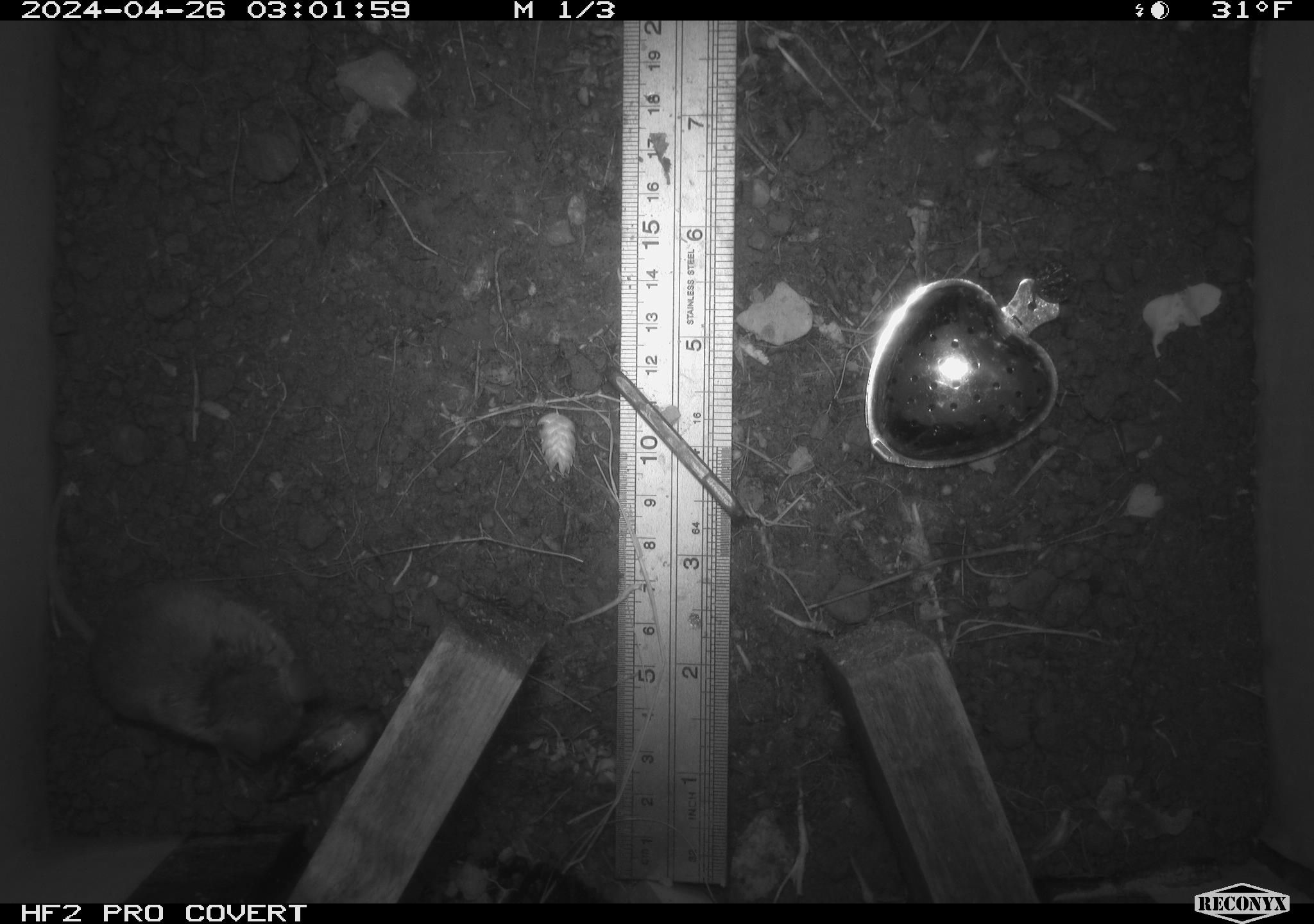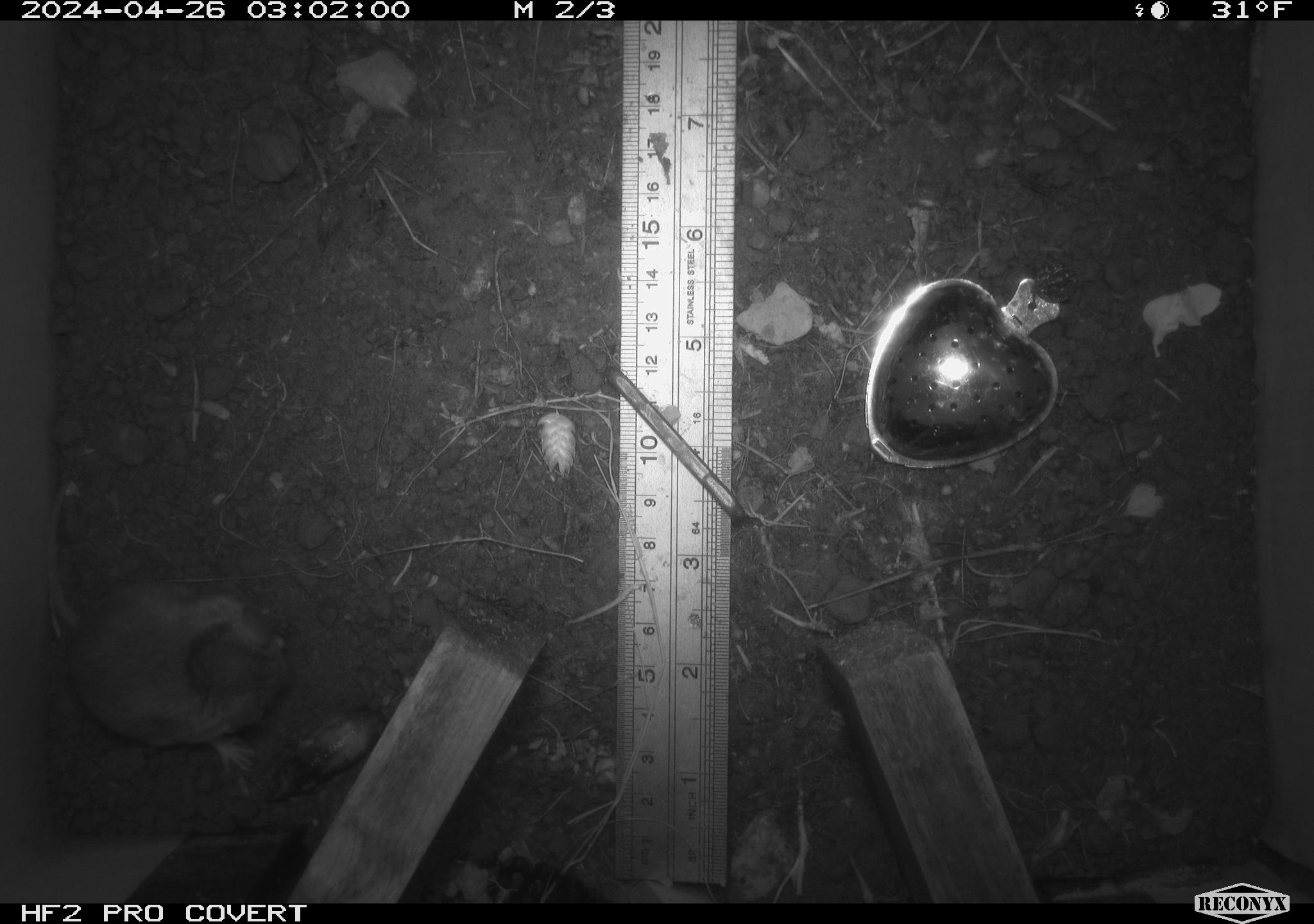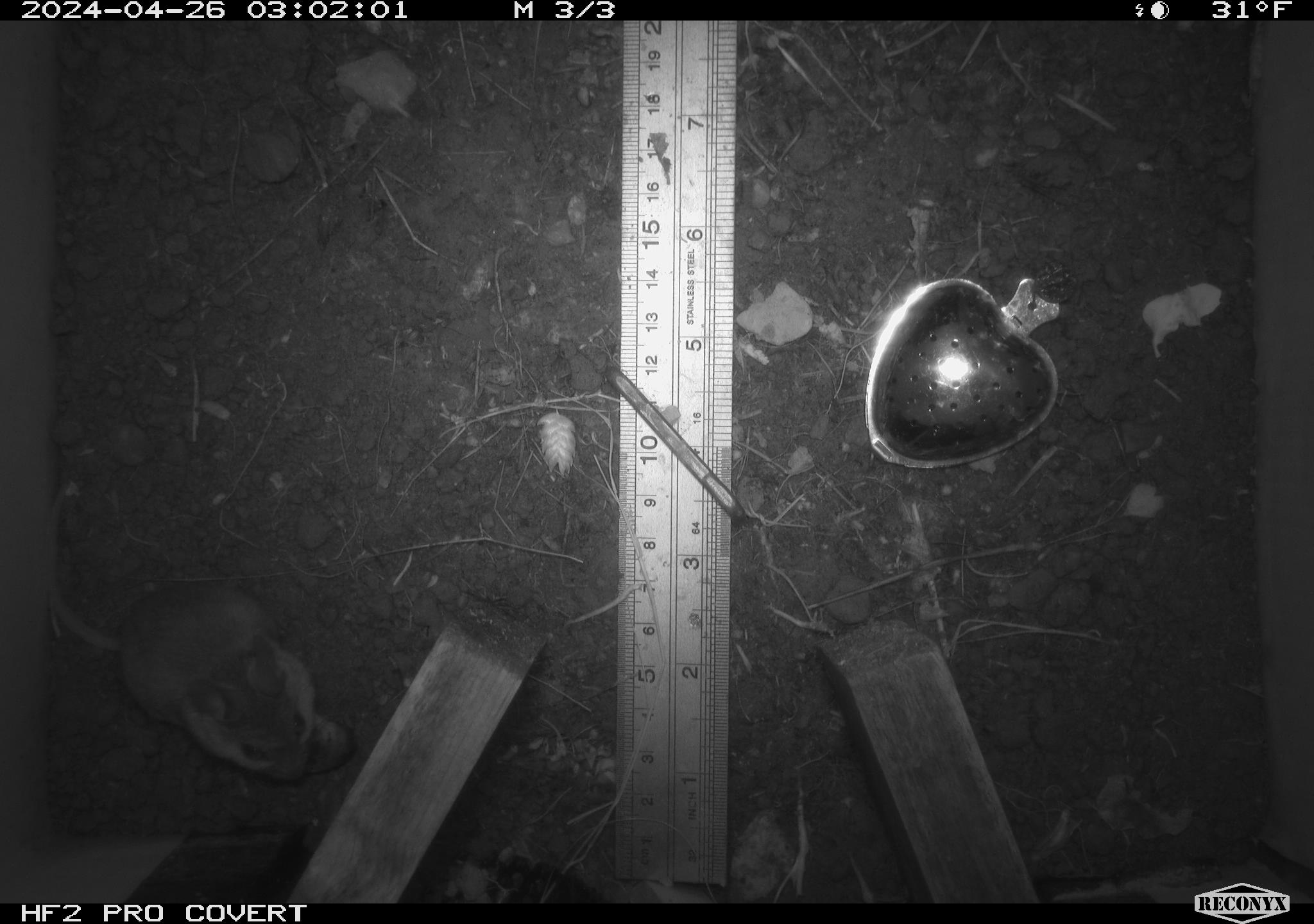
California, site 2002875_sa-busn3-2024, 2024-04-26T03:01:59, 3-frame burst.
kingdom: Animalia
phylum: Chordata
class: Mammalia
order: Rodentia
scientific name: Rodentia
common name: mouse species